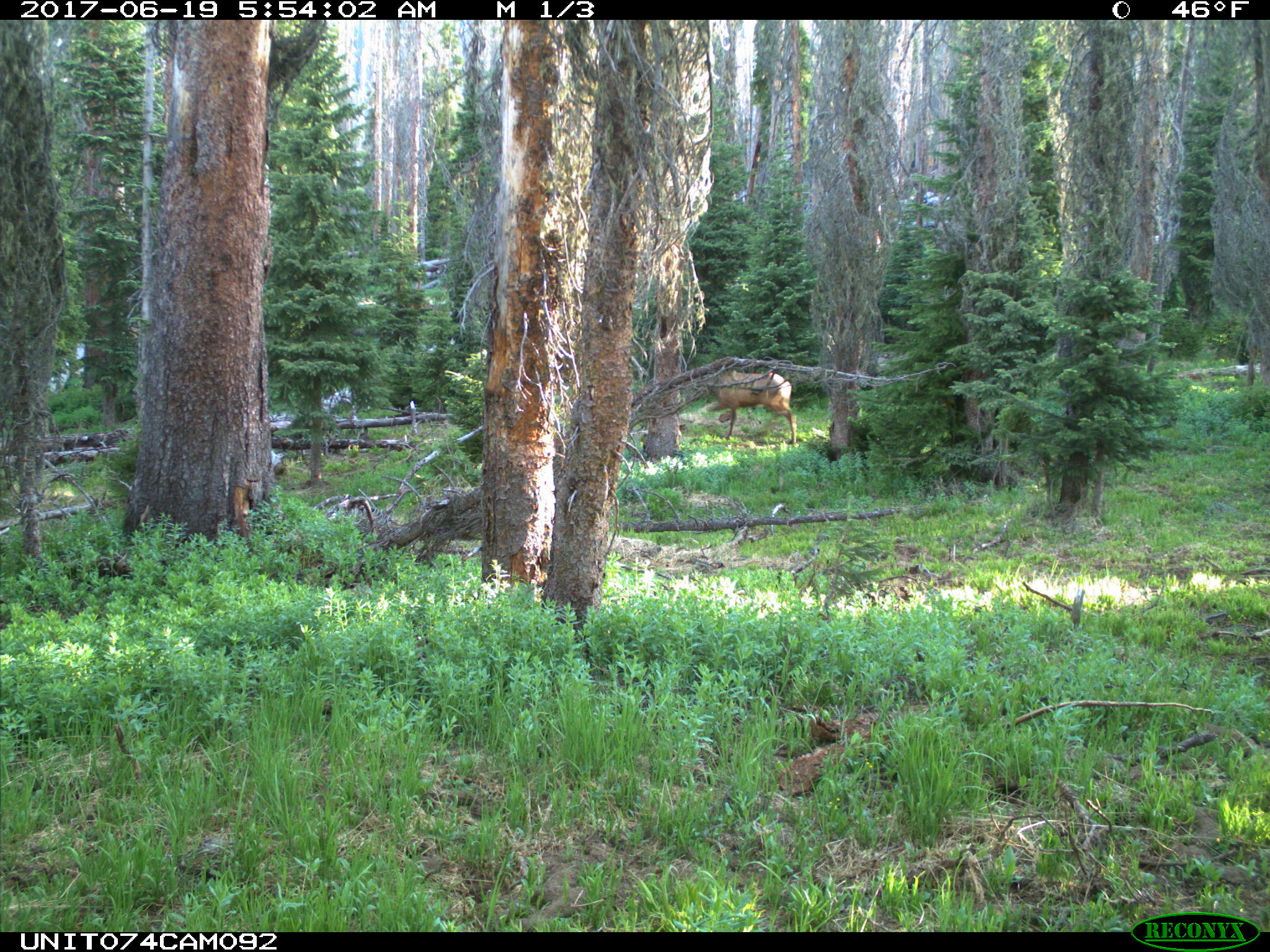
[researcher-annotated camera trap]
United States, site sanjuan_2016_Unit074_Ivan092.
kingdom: Animalia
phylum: Chordata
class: Mammalia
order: Artiodactyla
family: Cervidae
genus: Cervus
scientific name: Cervus elaphus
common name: red deer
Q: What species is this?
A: Cervus elaphus (red deer).